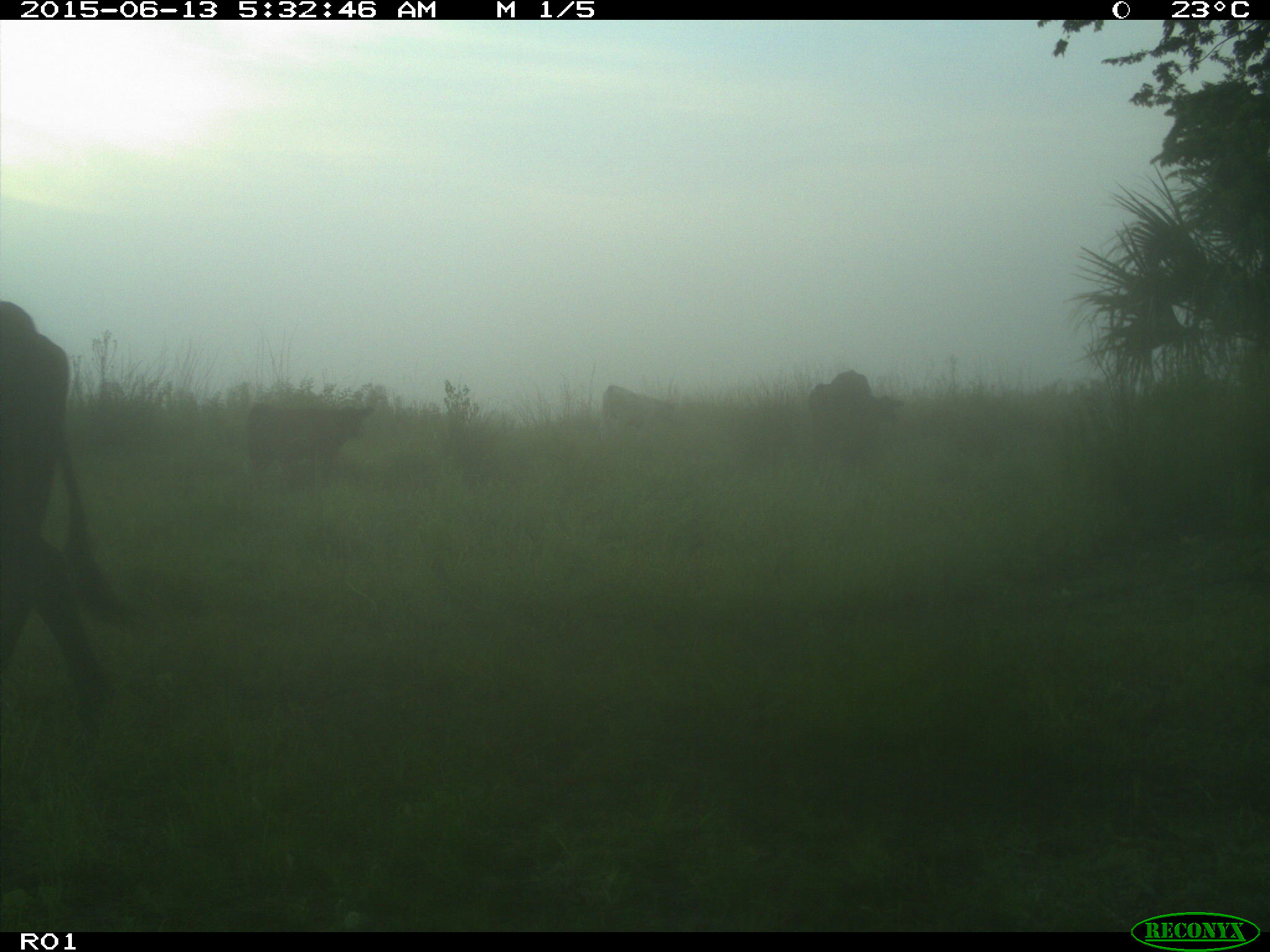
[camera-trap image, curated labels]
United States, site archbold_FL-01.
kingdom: Animalia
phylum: Chordata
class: Mammalia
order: Artiodactyla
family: Bovidae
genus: Bos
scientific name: Bos taurus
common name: domestic cow